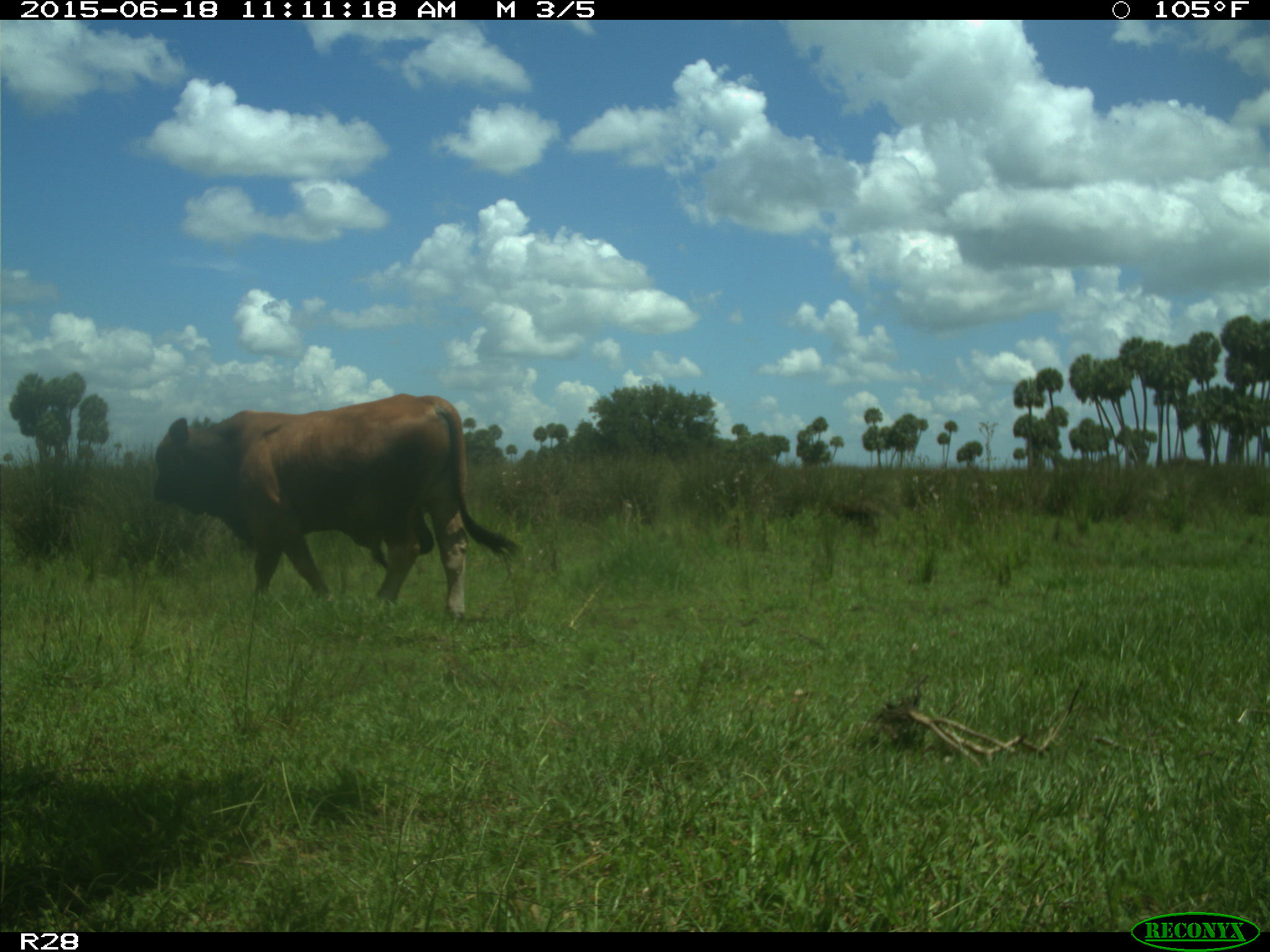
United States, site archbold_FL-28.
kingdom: Animalia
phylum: Chordata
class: Mammalia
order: Artiodactyla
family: Bovidae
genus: Bos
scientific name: Bos taurus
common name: domestic cow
Bos taurus (domestic cow).